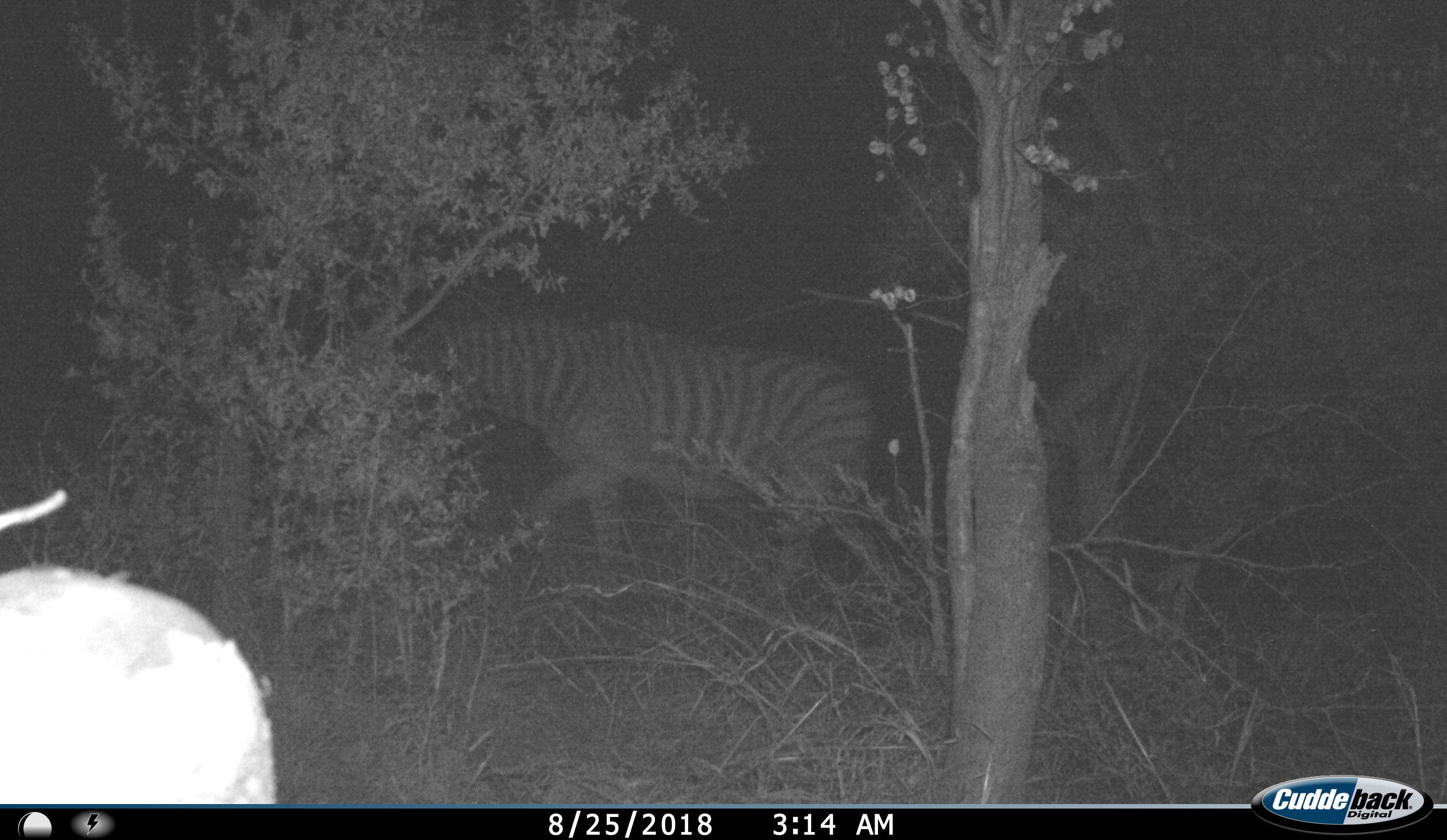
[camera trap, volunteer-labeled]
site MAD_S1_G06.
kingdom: Animalia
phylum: Chordata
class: Mammalia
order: Perissodactyla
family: Equidae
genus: Equus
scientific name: Equus quagga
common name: plains zebra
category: zebraplains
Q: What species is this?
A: Zebraplains (plains zebra) (Equus quagga).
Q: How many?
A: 1.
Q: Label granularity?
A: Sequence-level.